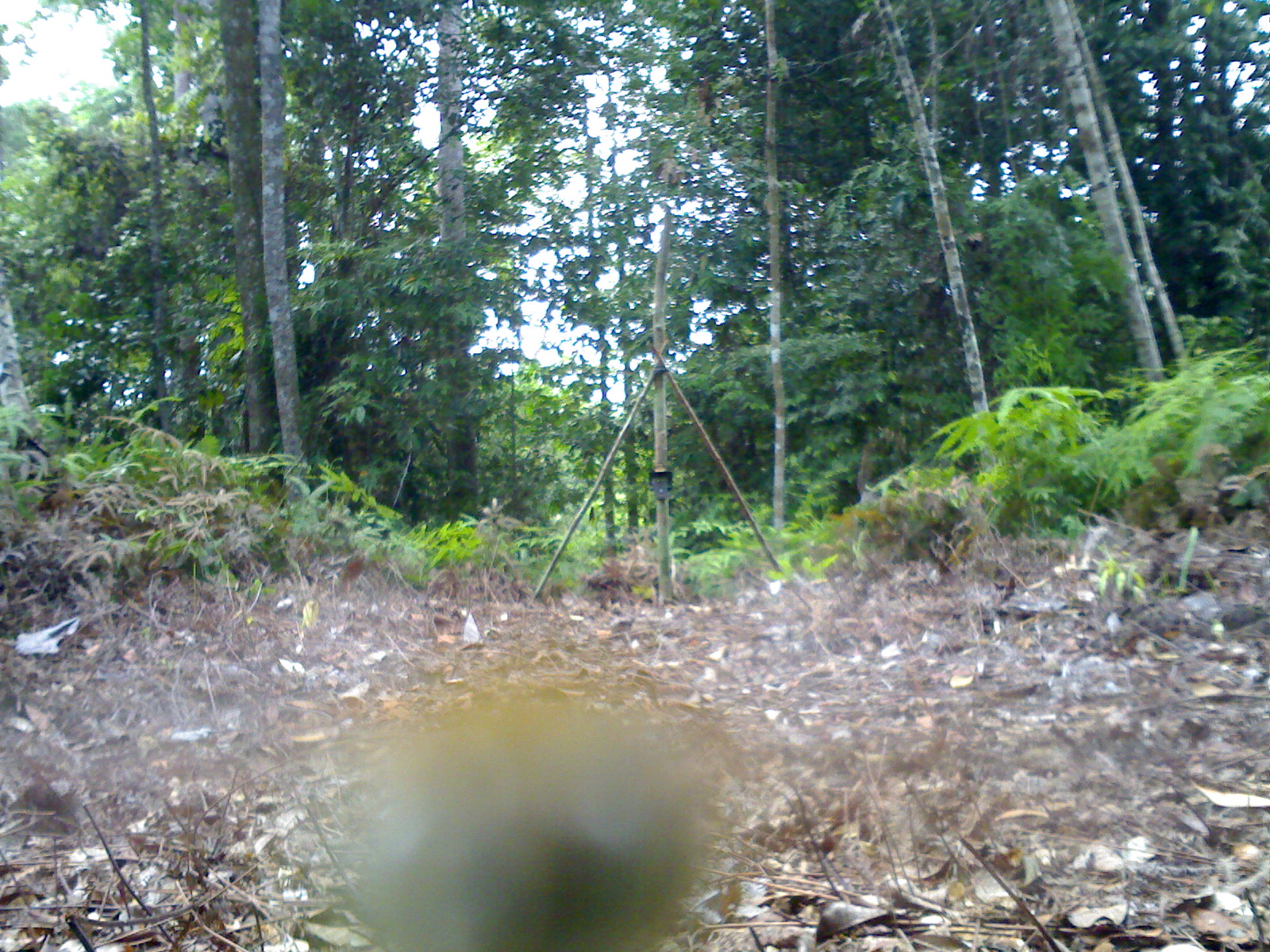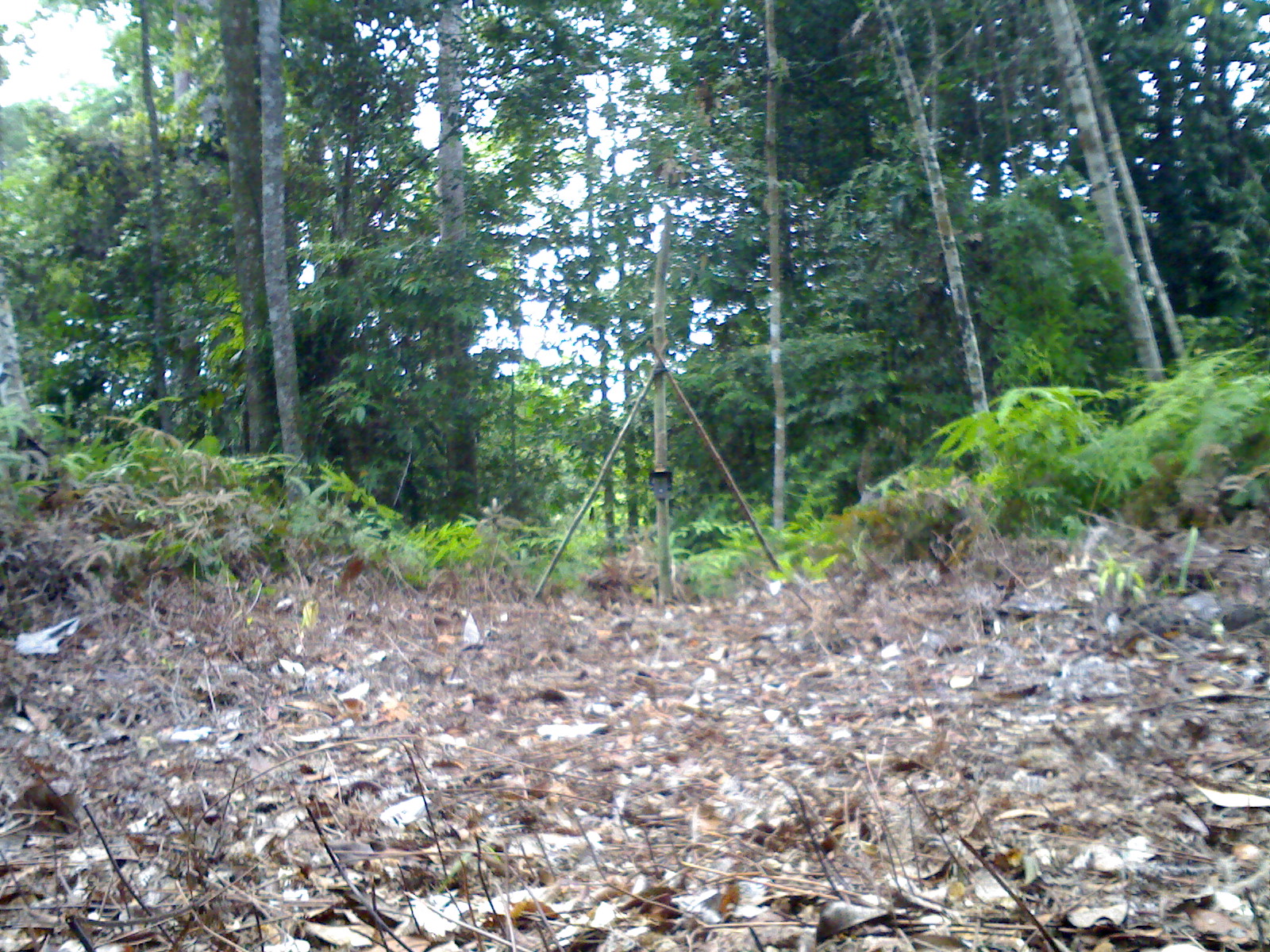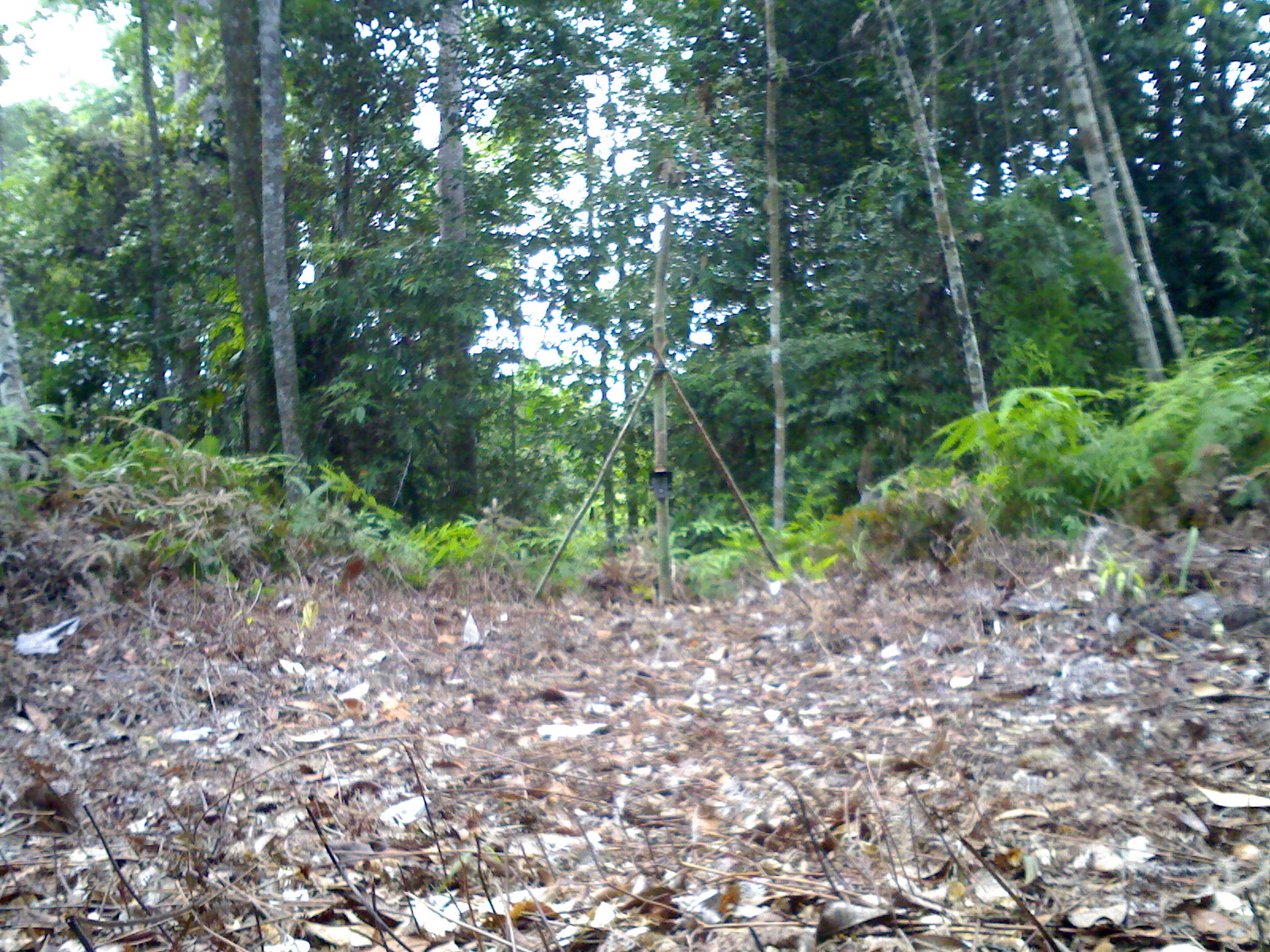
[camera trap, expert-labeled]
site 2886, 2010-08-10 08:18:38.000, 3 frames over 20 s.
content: unidentified animal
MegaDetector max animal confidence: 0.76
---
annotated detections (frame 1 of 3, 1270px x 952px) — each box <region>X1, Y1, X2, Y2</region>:
unidentifiable: <region>333, 685, 718, 950</region>